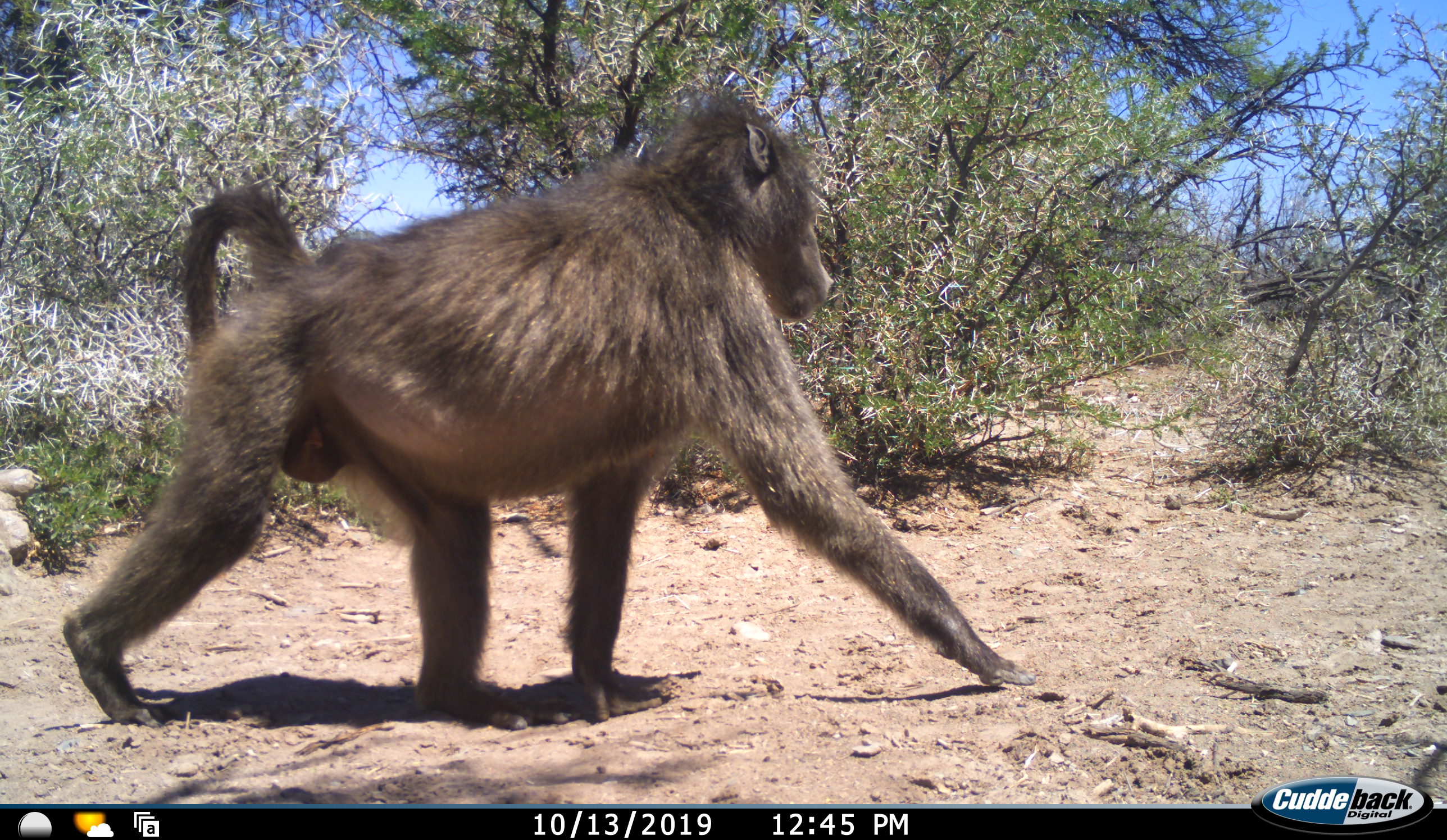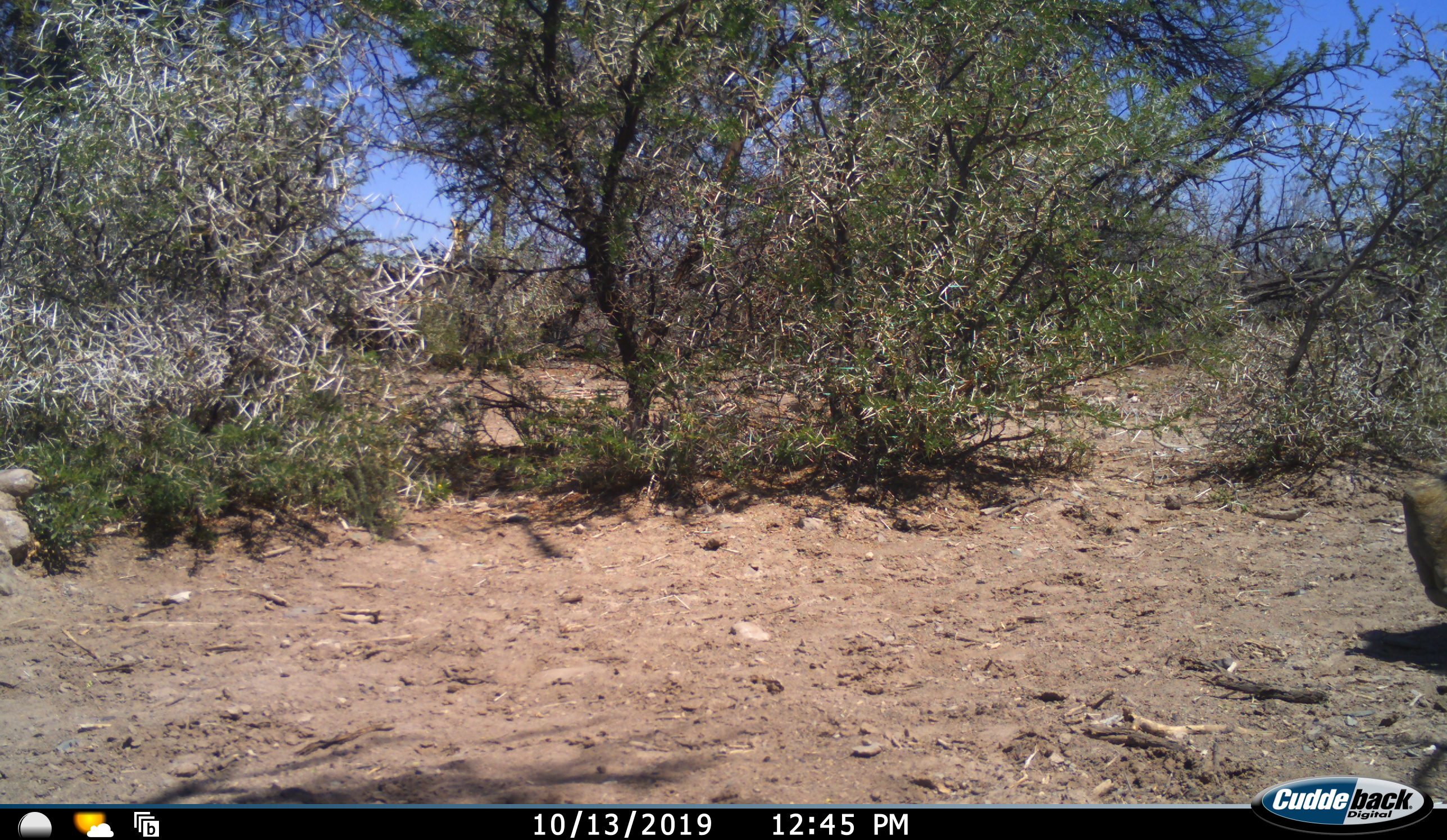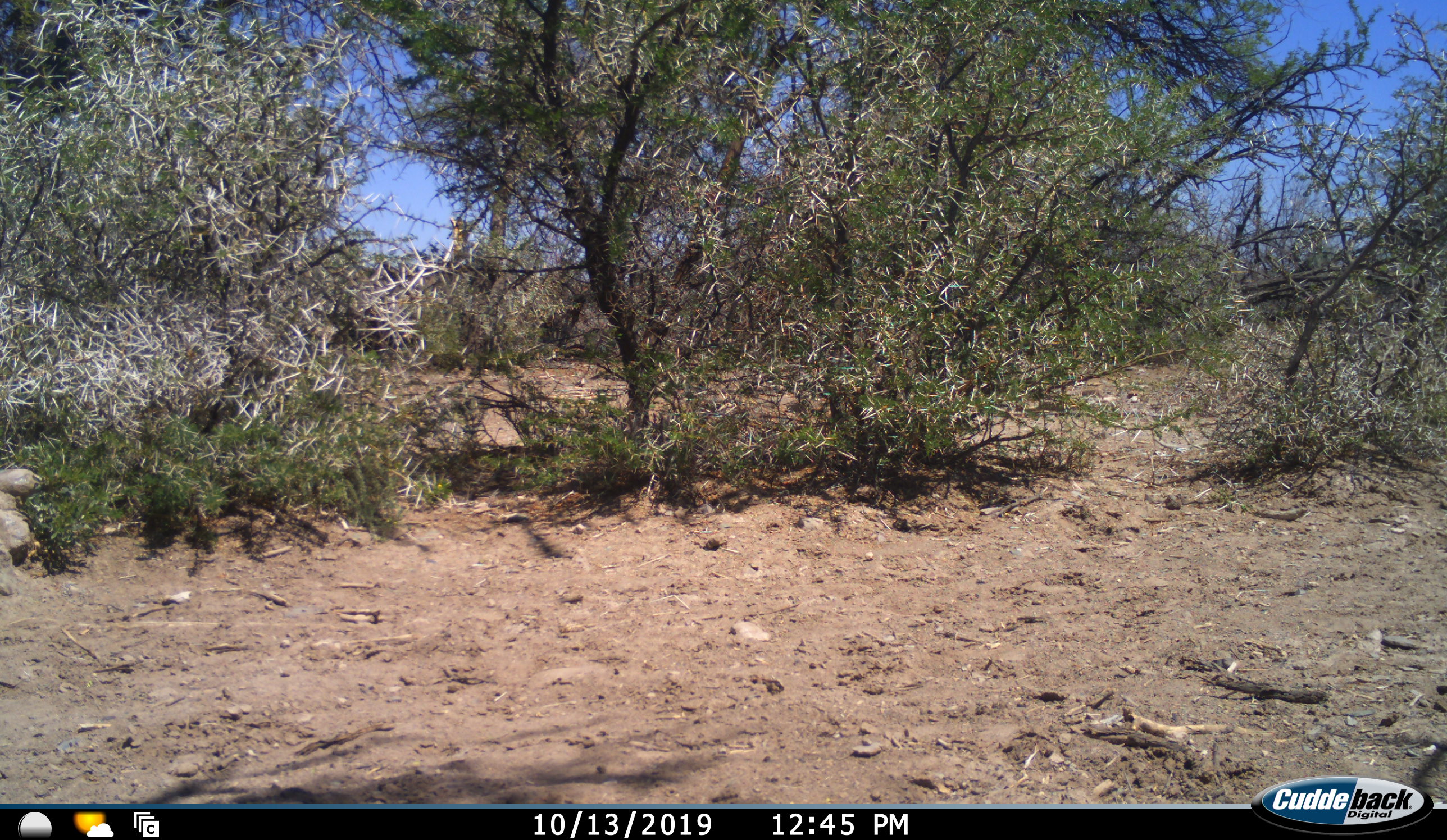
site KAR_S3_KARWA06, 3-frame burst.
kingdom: Animalia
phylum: Chordata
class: Mammalia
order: Primates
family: Cercopithecidae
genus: Papio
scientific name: Papio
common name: baboon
Baboon (Papio), count 1. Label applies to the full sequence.